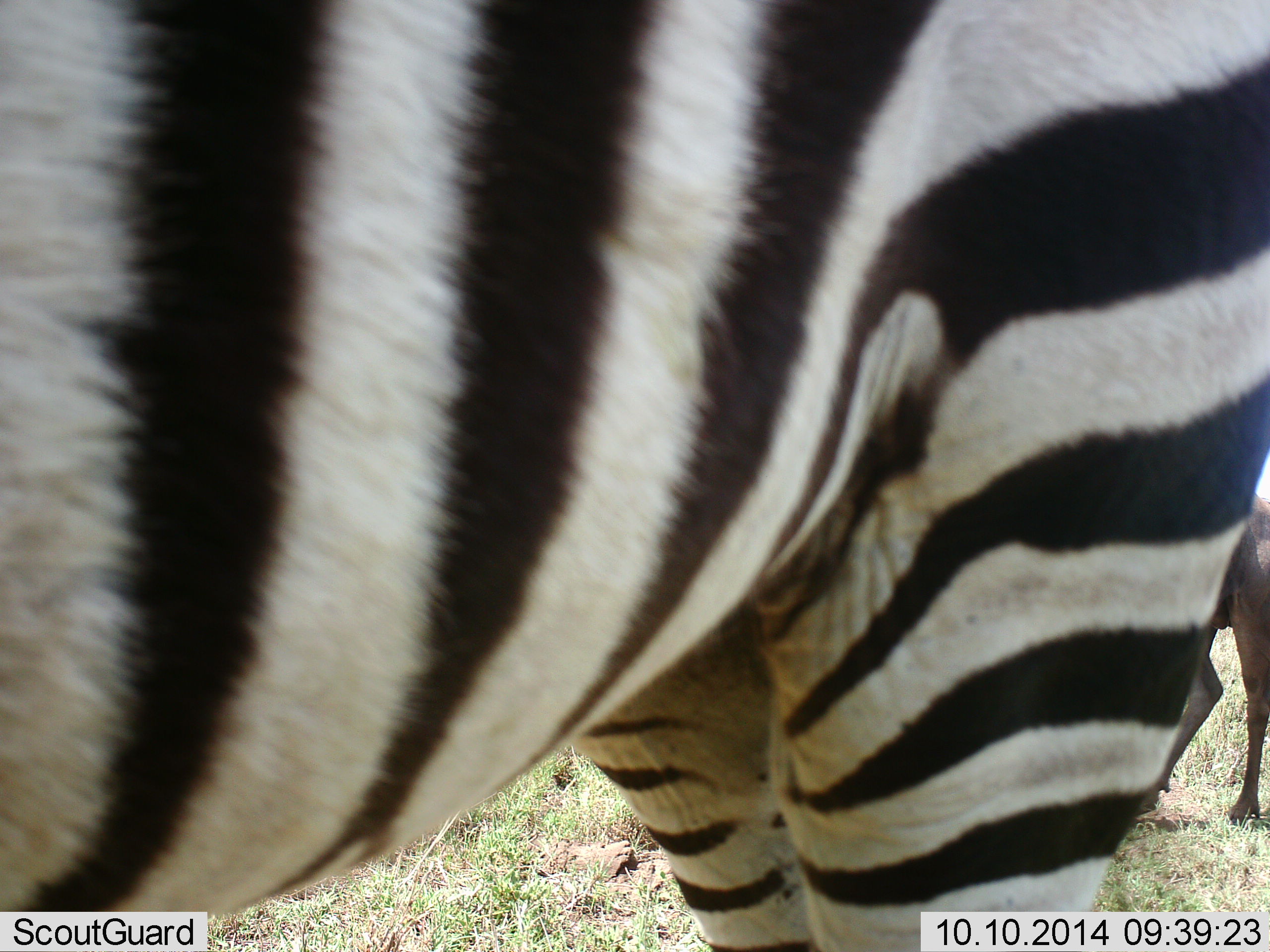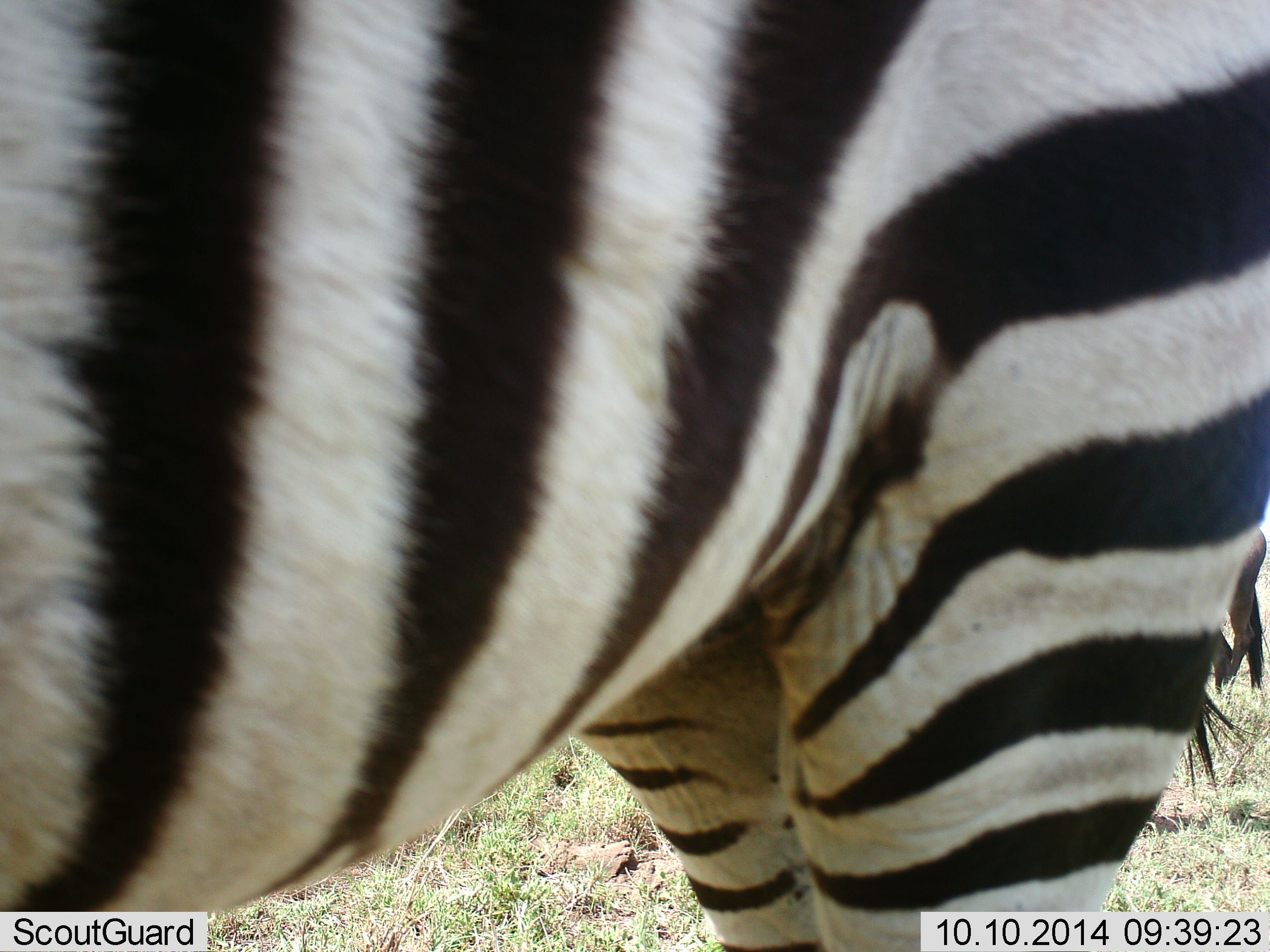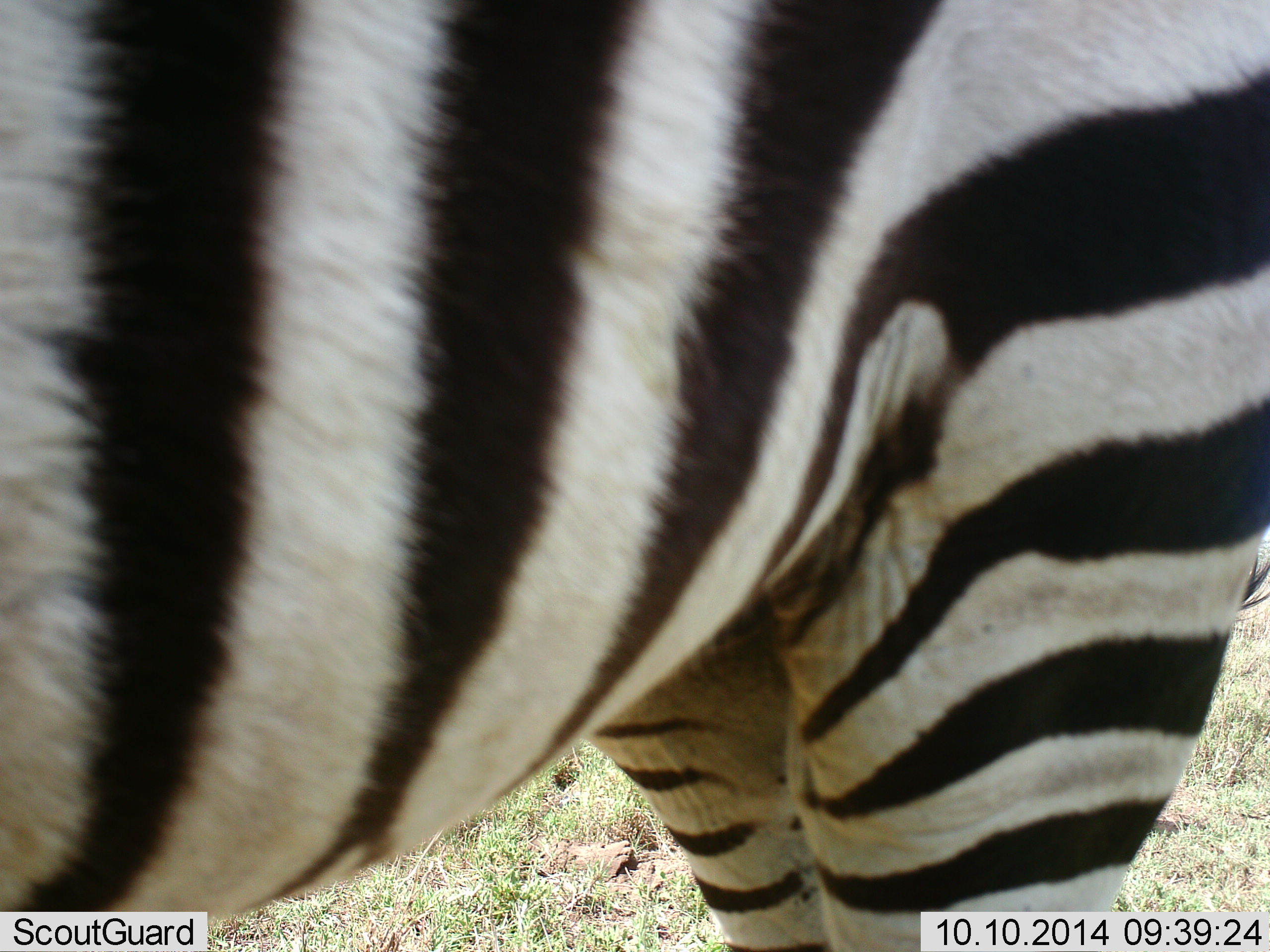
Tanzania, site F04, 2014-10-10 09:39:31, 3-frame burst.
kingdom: Animalia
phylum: Chordata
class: Mammalia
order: Perissodactyla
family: Equidae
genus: Equus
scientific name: Equus quagga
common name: plains zebra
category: zebra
Zebra (plains zebra) (Equus quagga), count 1. Behavior (volunteer vote fractions): standing 100%, resting 0%, moving 0%, interacting 0%. Young present (vote fraction): 0%. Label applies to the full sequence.